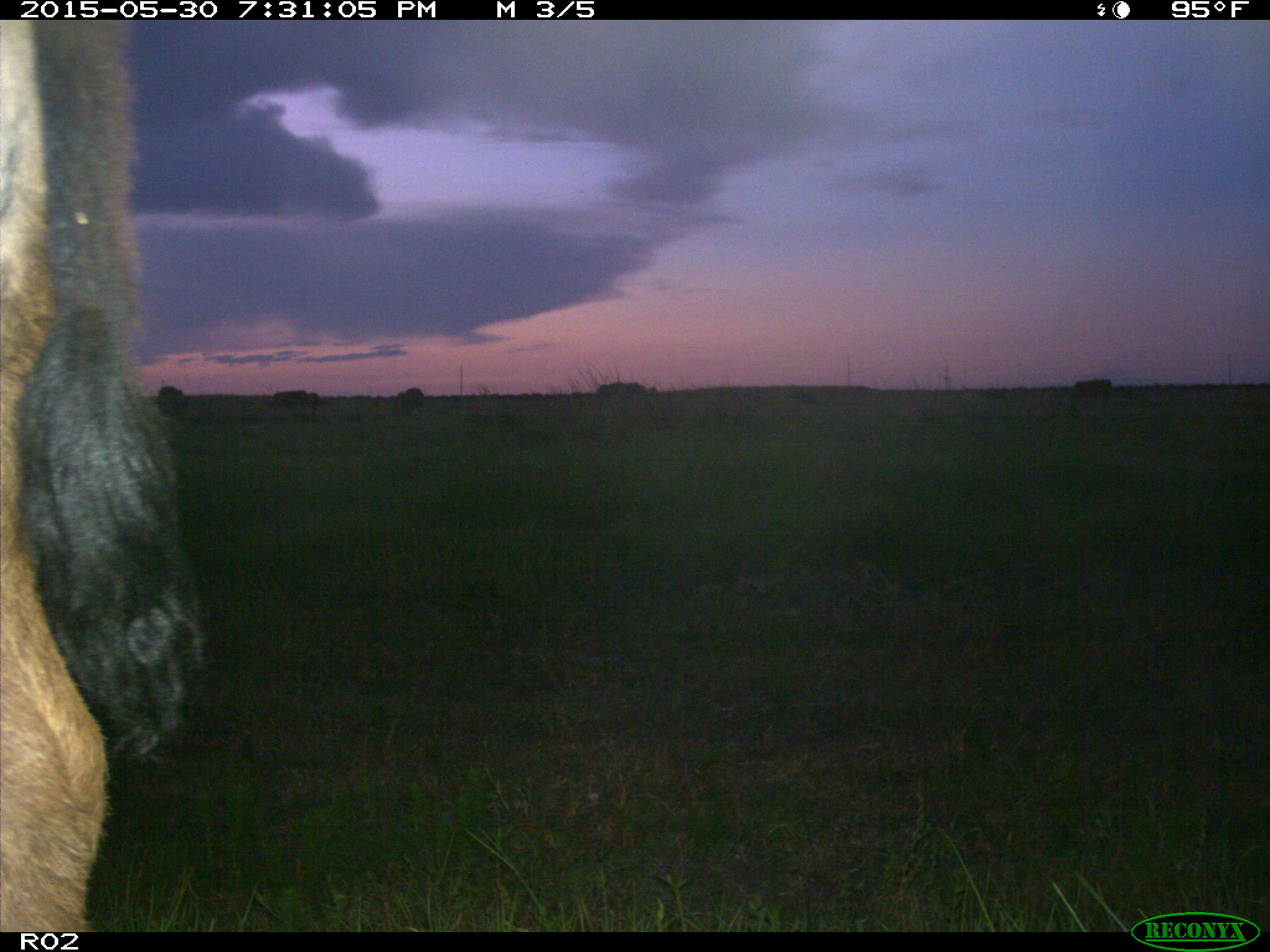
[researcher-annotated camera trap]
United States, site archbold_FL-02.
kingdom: Animalia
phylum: Chordata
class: Mammalia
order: Artiodactyla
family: Bovidae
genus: Bos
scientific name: Bos taurus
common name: domestic cow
Bos taurus (domestic cow).